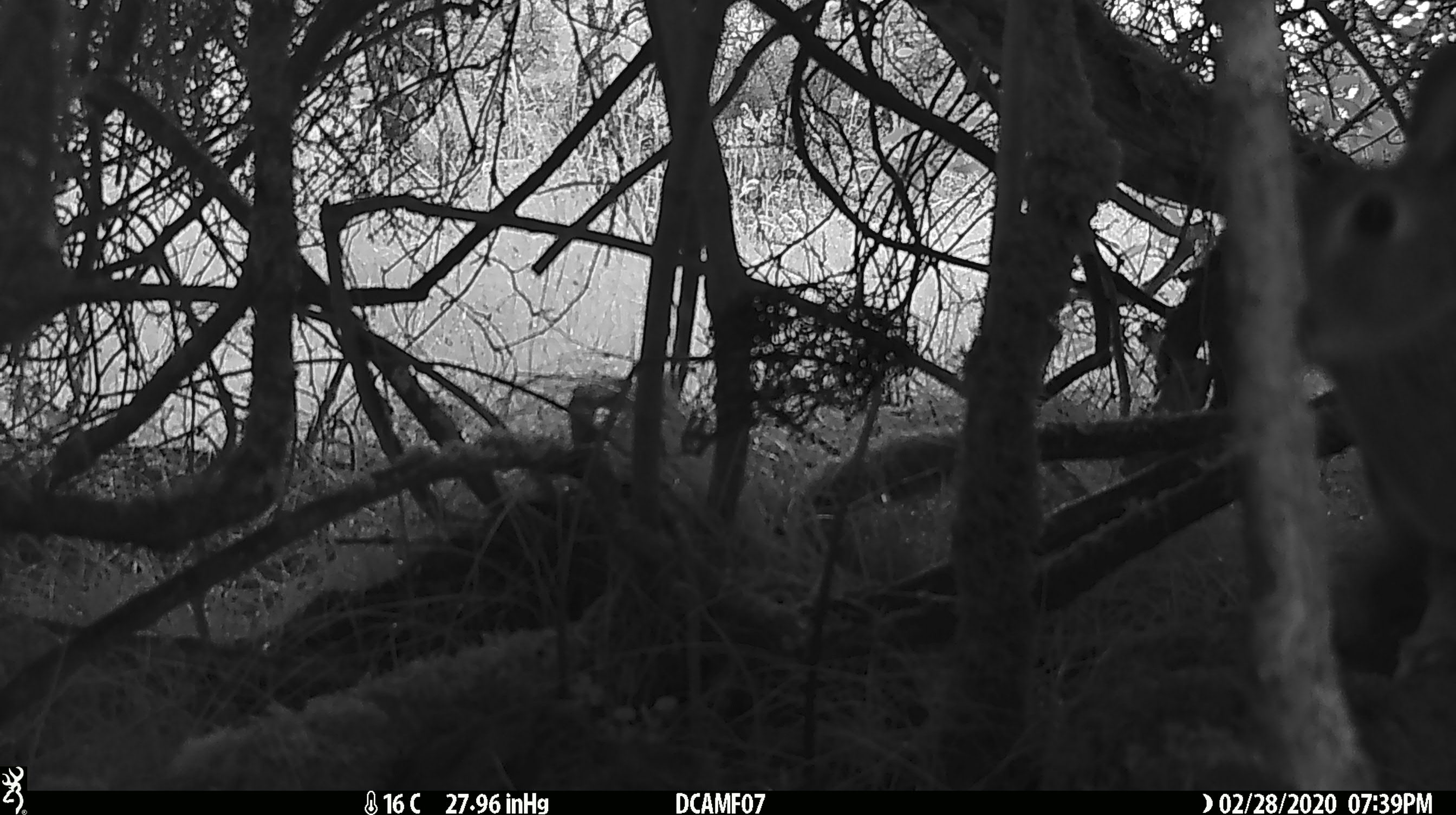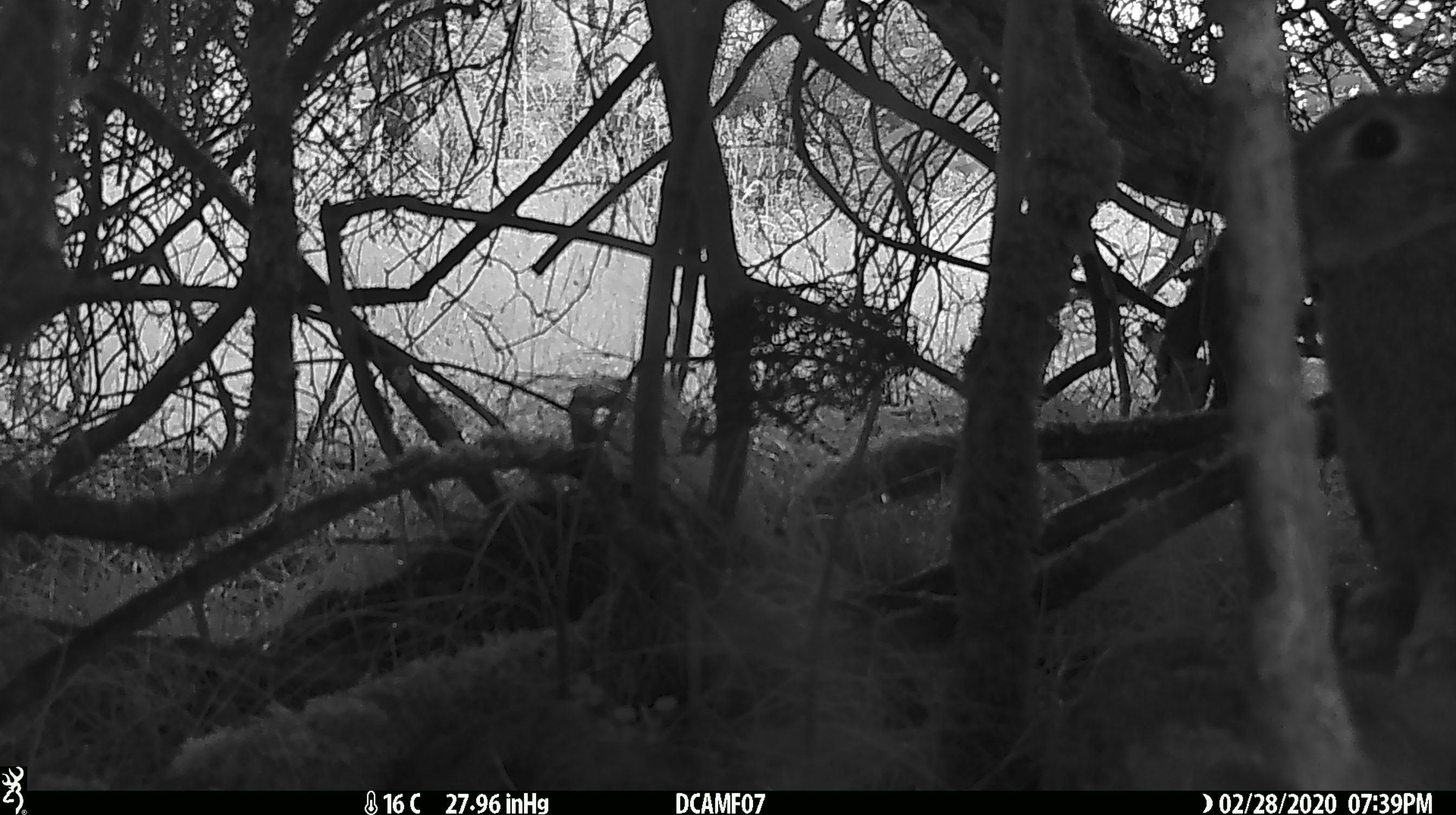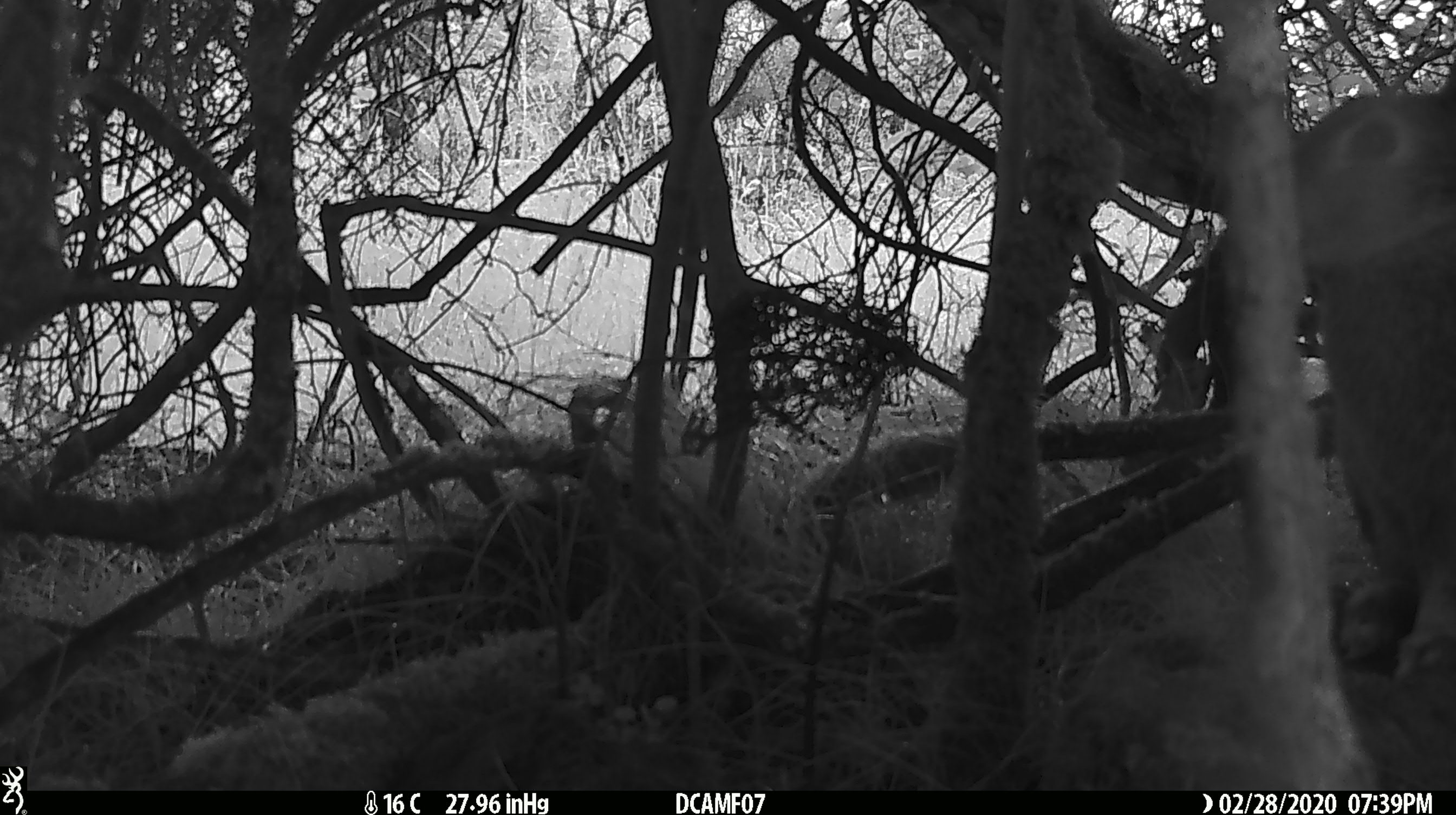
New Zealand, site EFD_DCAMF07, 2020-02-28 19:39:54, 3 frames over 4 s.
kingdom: Animalia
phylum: Chordata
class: Mammalia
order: Lagomorpha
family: Leporidae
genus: Oryctolagus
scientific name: Oryctolagus cuniculus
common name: european rabbit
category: rabbit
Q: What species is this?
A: Rabbit (european rabbit) (Oryctolagus cuniculus).